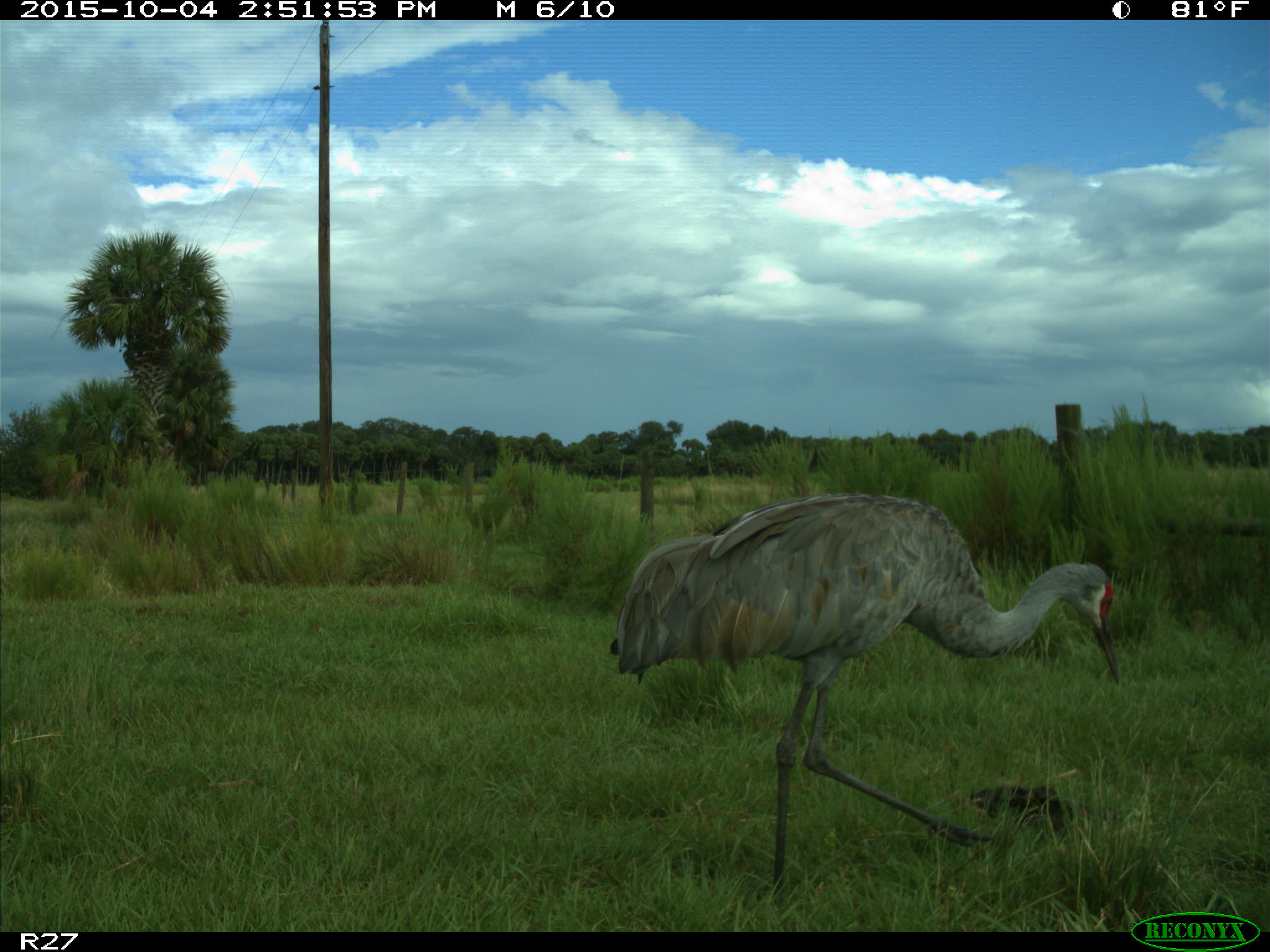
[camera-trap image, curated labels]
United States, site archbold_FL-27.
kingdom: Animalia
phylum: Chordata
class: Aves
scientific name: Aves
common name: birds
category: unidentified bird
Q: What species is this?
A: Unidentified bird (birds) (Aves).